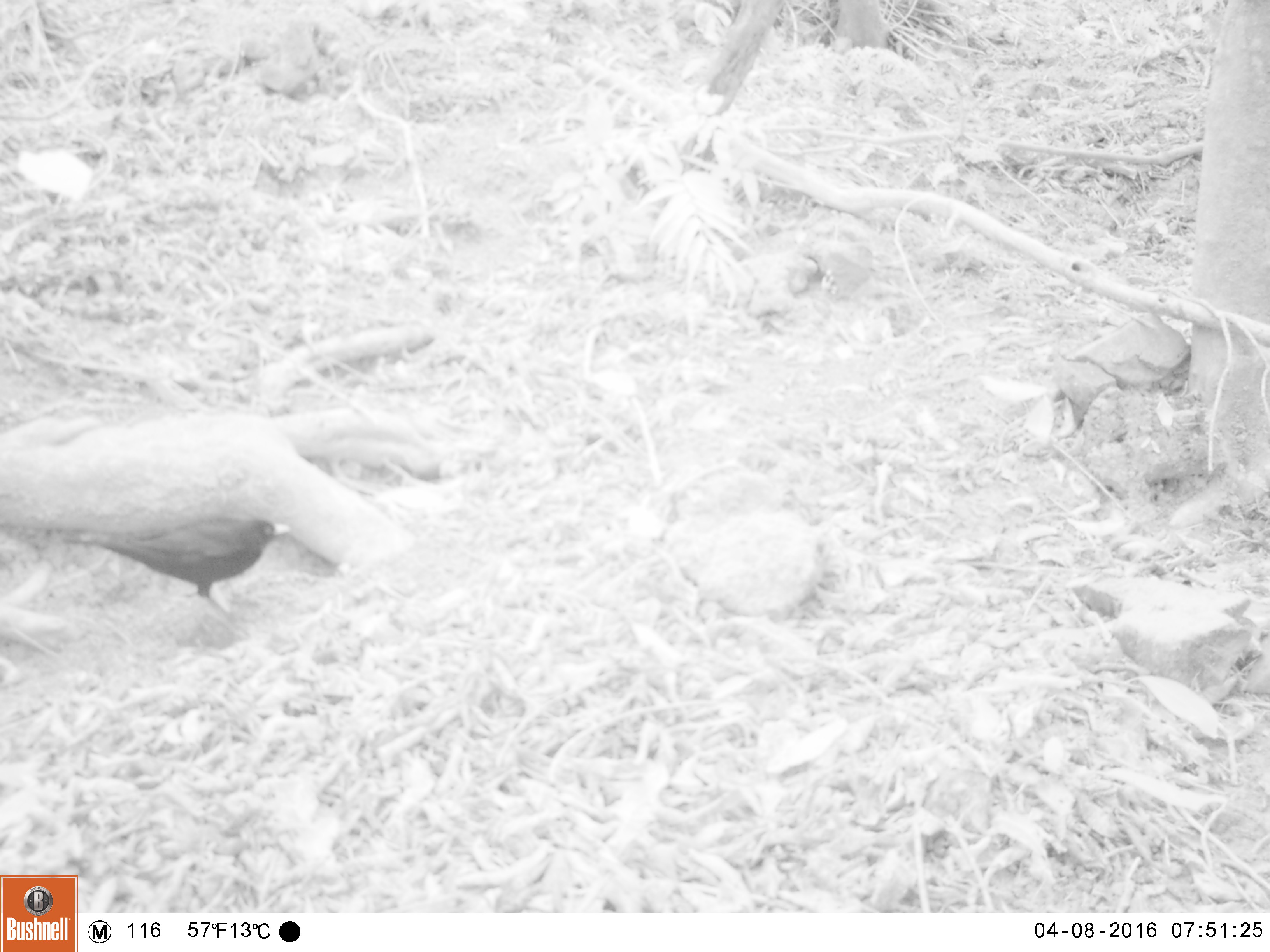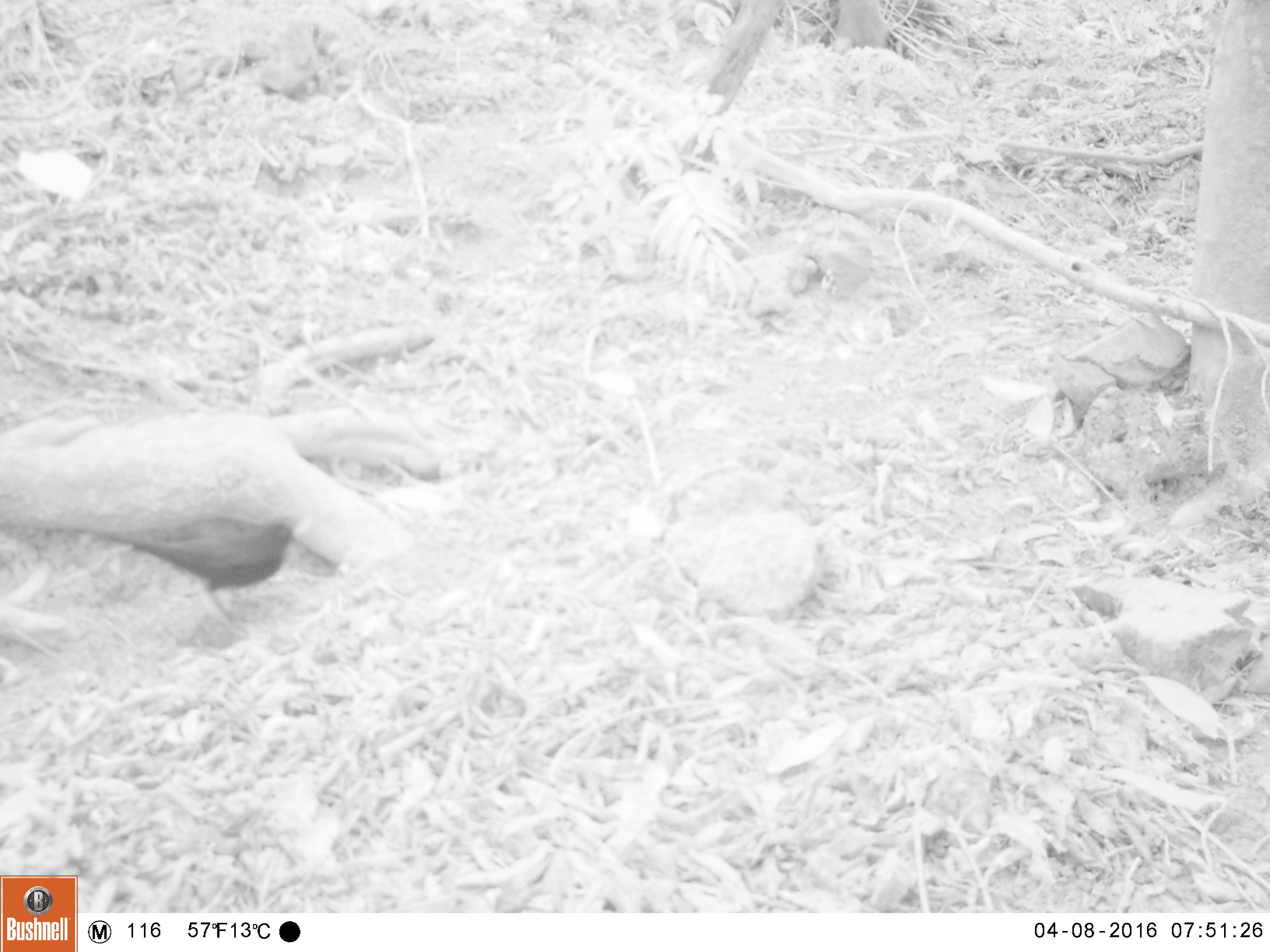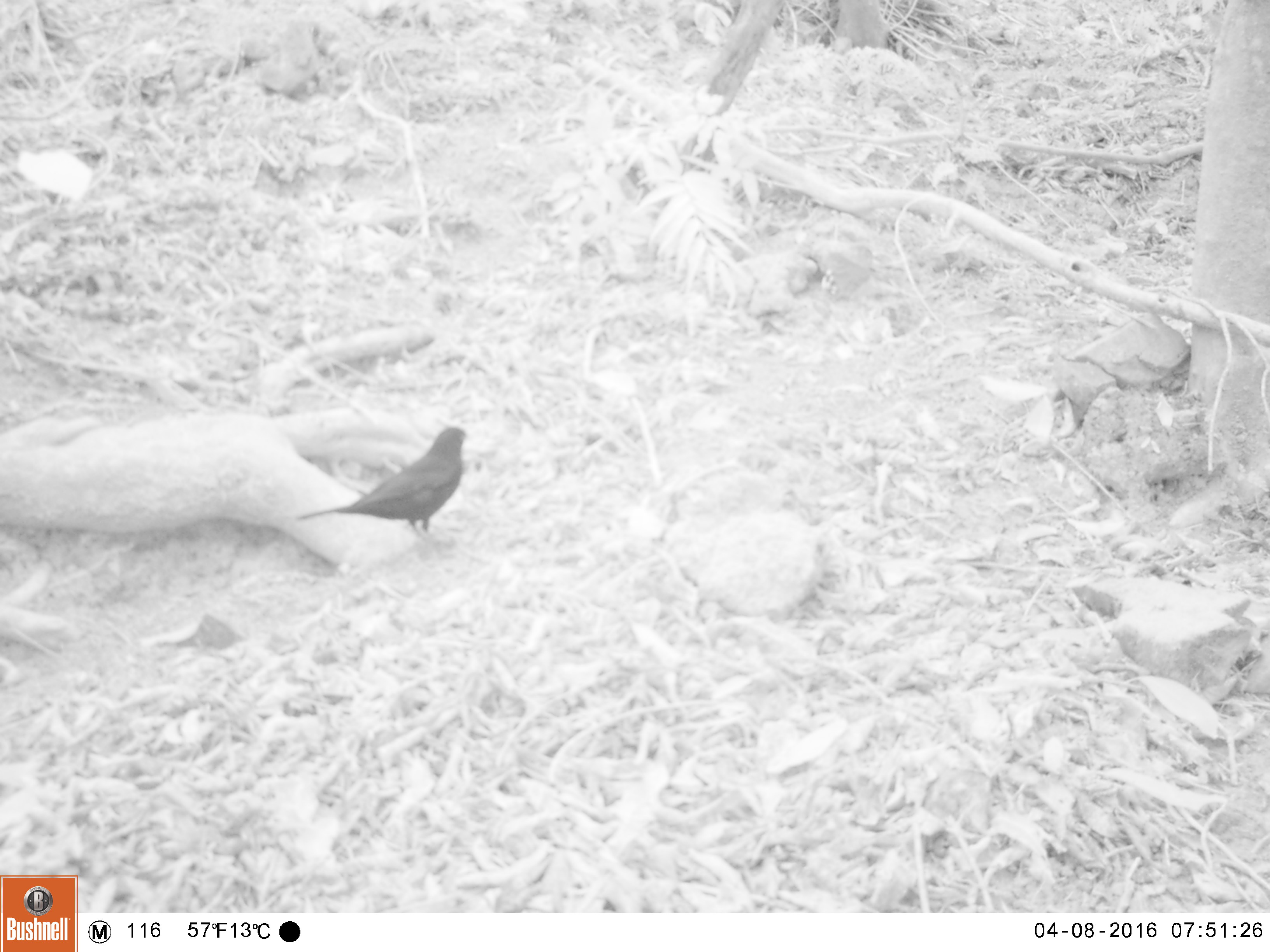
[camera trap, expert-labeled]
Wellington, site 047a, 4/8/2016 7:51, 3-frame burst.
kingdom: Animalia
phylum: Chordata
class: Aves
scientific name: Aves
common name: bird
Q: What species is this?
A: Bird (Aves).